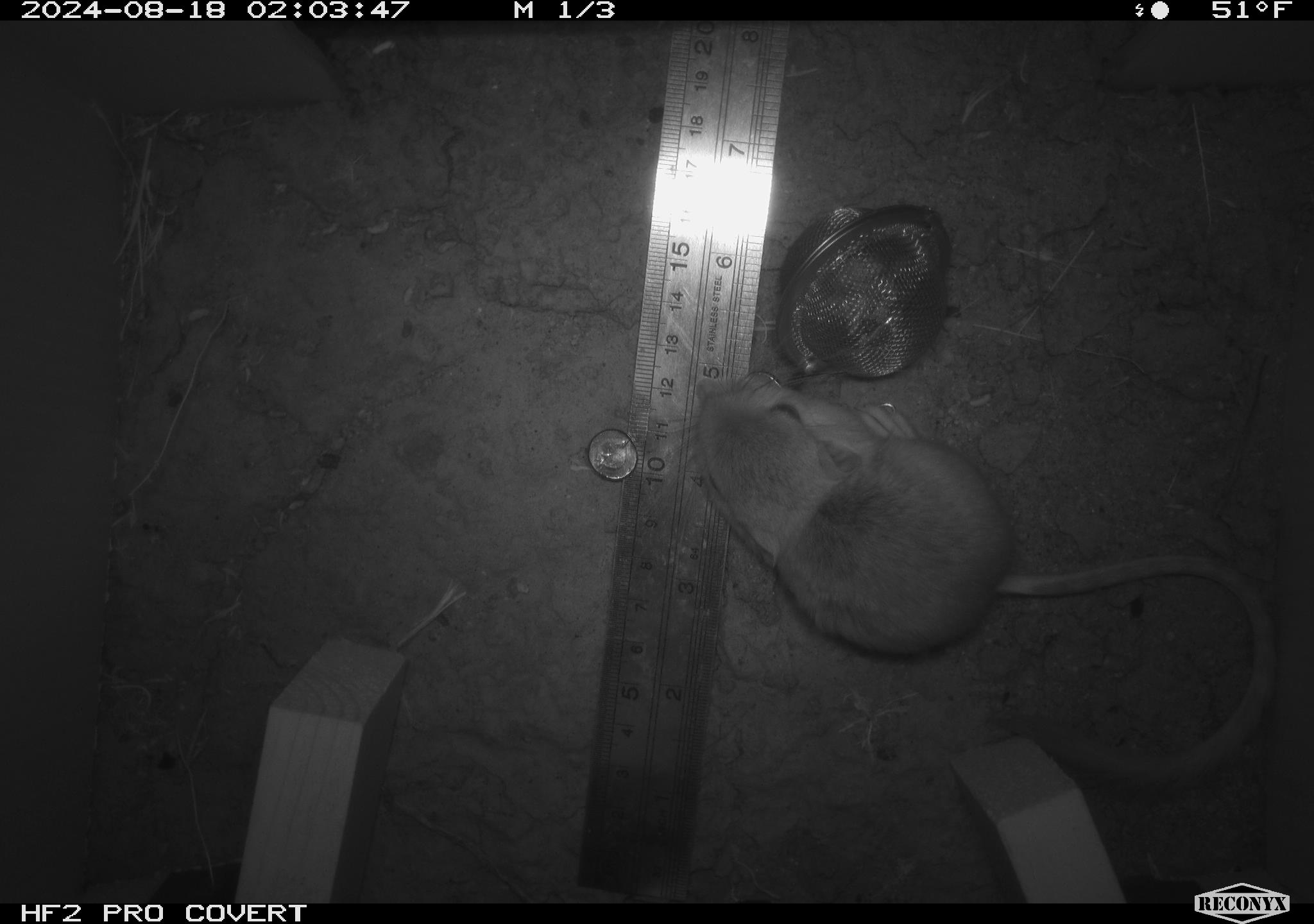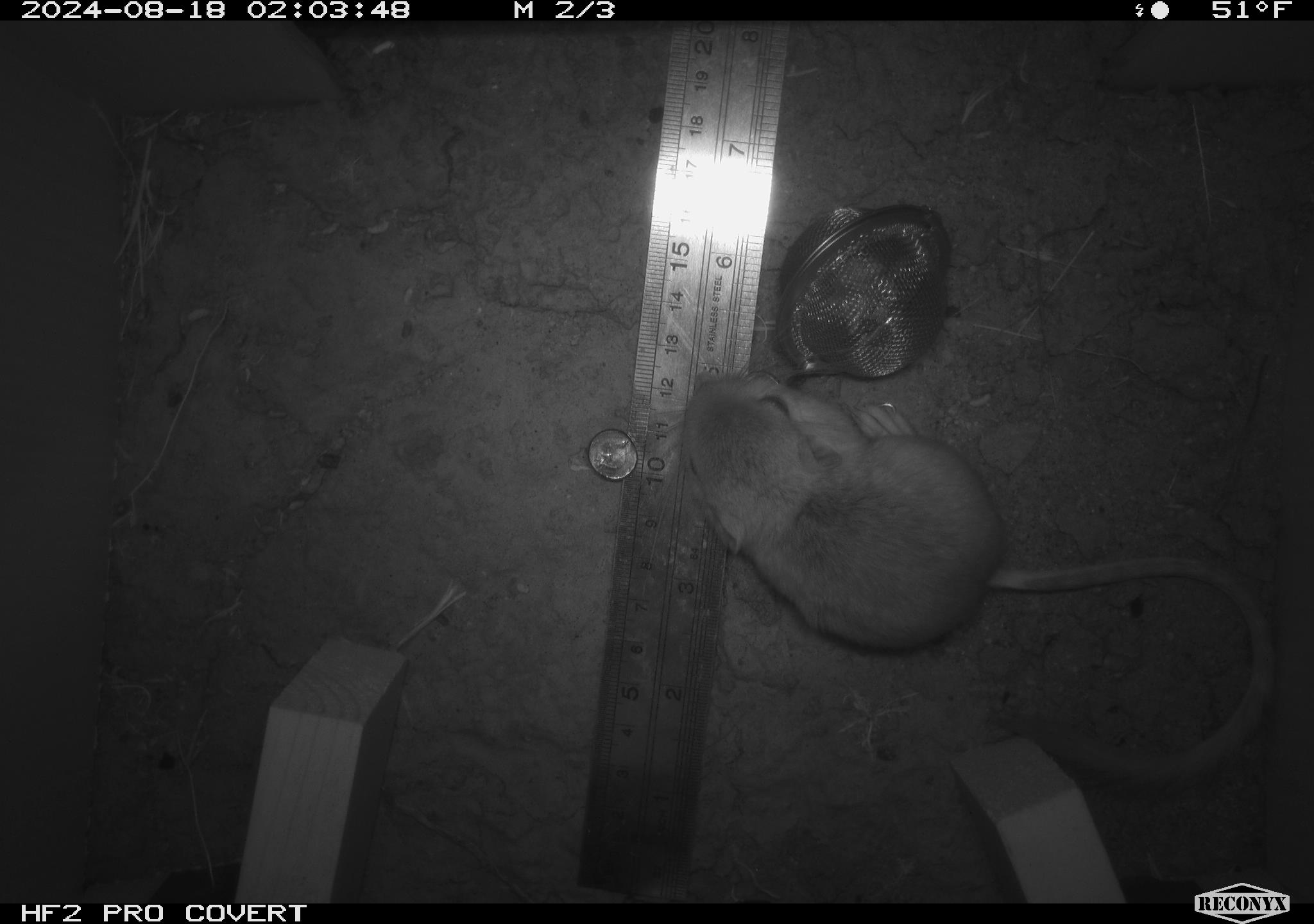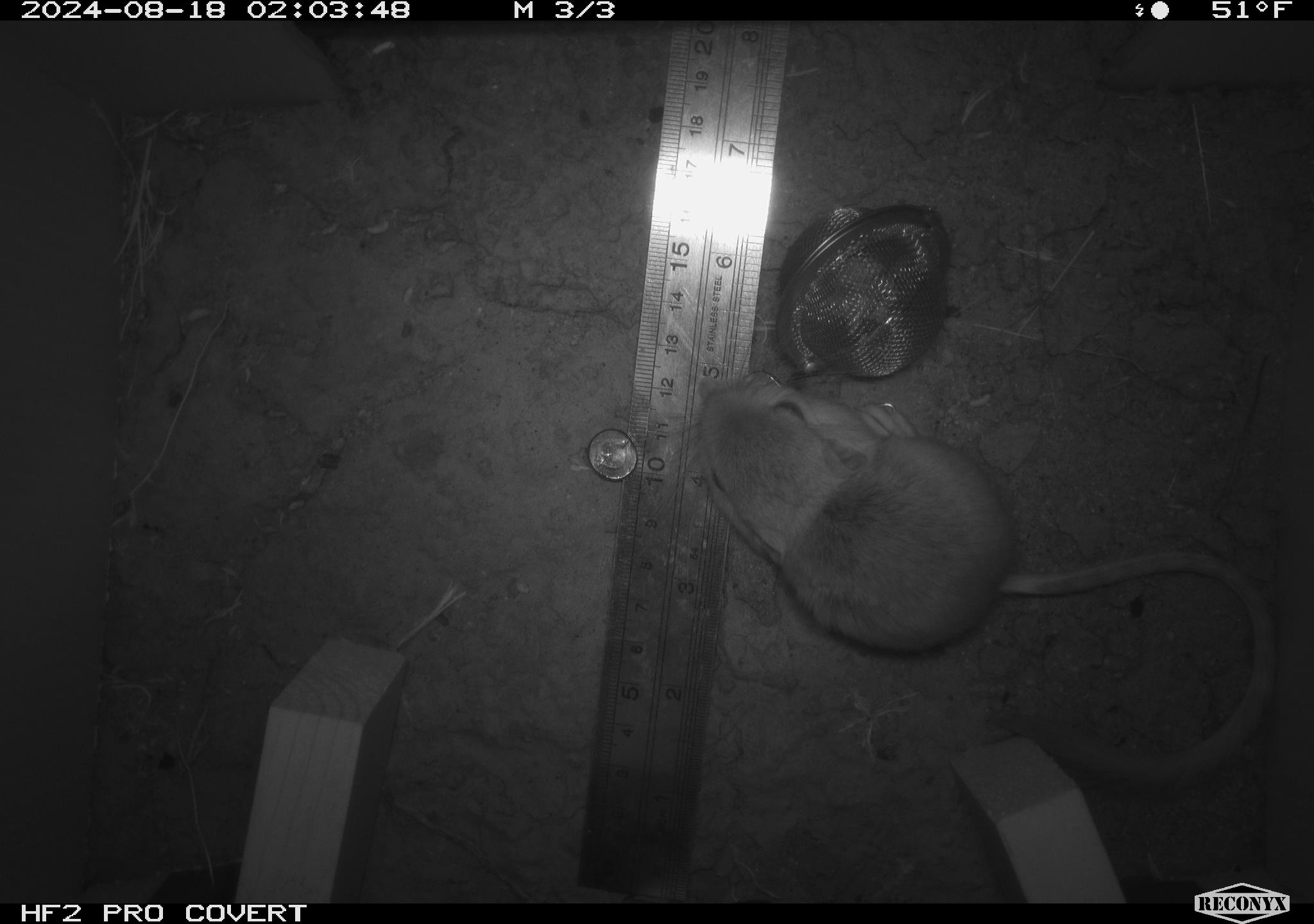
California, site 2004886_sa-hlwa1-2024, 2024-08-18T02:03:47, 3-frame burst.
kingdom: Animalia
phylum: Chordata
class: Mammalia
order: Rodentia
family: Heteromyidae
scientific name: Heteromyidae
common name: kangaroo rats and pocket mice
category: heteromyidae family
Heteromyidae family (kangaroo rats and pocket mice) (Heteromyidae).